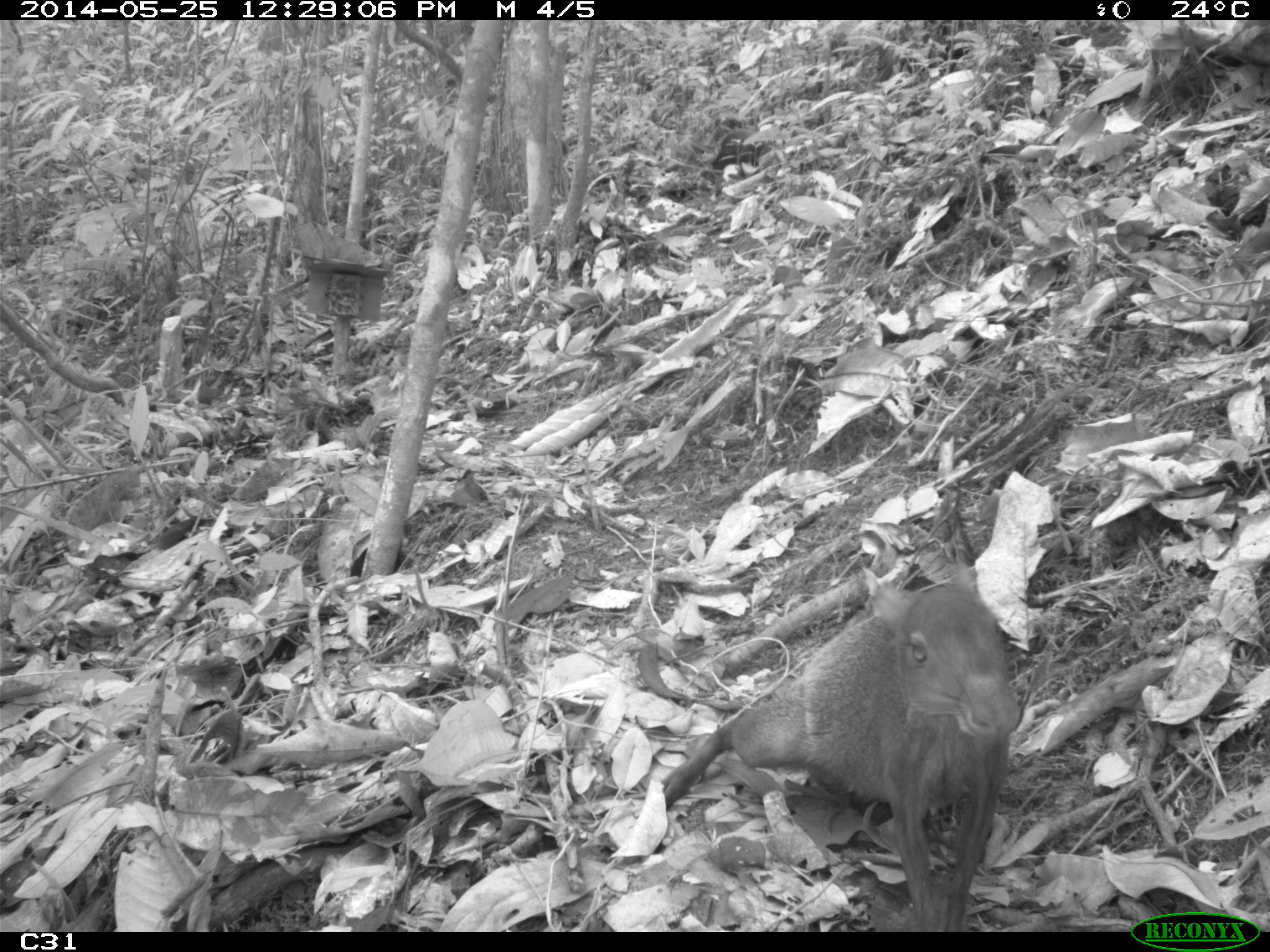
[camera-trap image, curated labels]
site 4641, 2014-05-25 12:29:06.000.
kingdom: Animalia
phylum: Chordata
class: Mammalia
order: Rodentia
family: Dasyproctidae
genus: Dasyprocta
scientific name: Dasyprocta leporina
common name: red-rumped agouti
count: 3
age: adult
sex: female